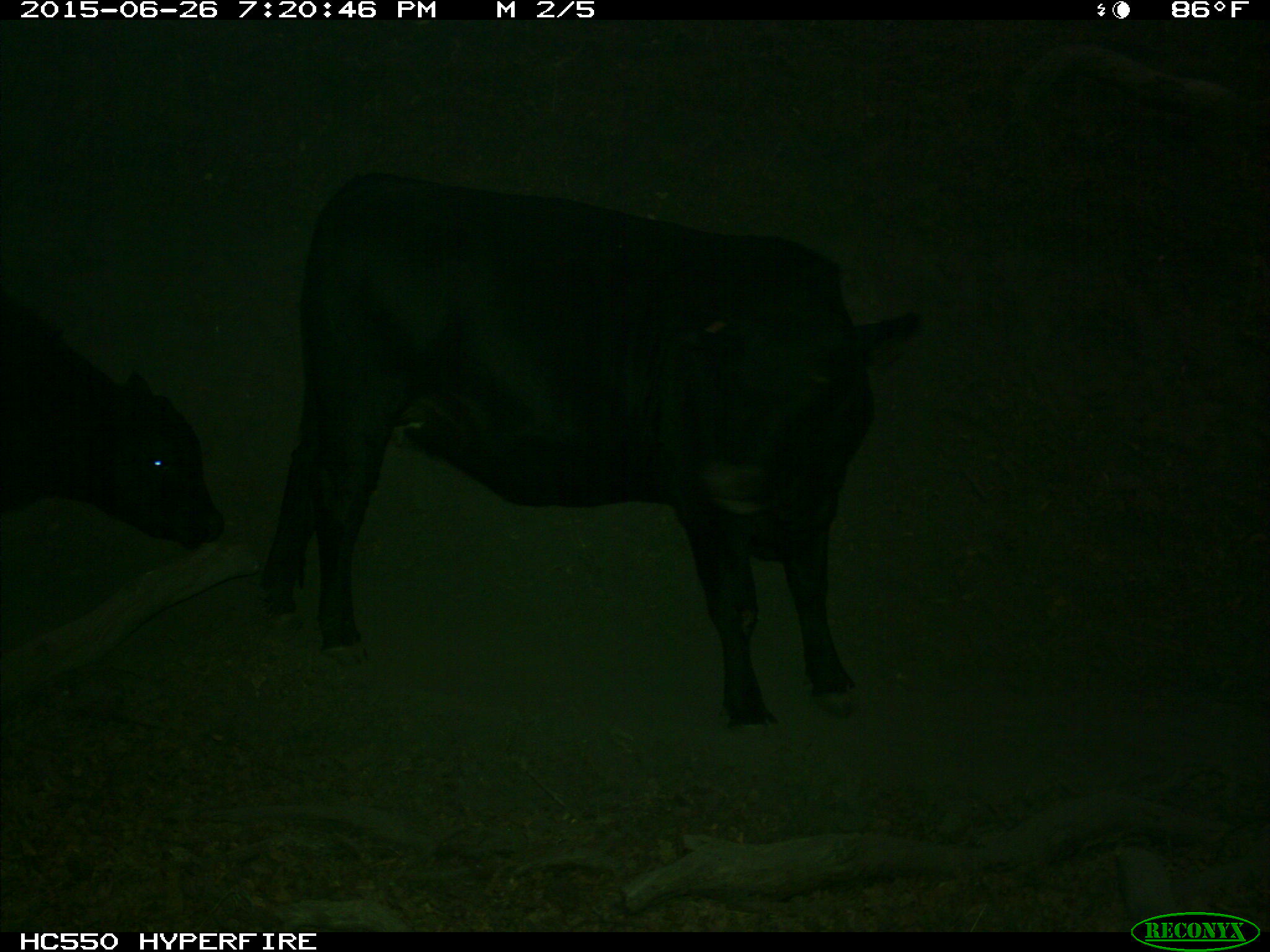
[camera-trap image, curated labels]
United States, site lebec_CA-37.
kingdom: Animalia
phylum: Chordata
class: Mammalia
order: Artiodactyla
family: Bovidae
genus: Bos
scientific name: Bos taurus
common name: domestic cow